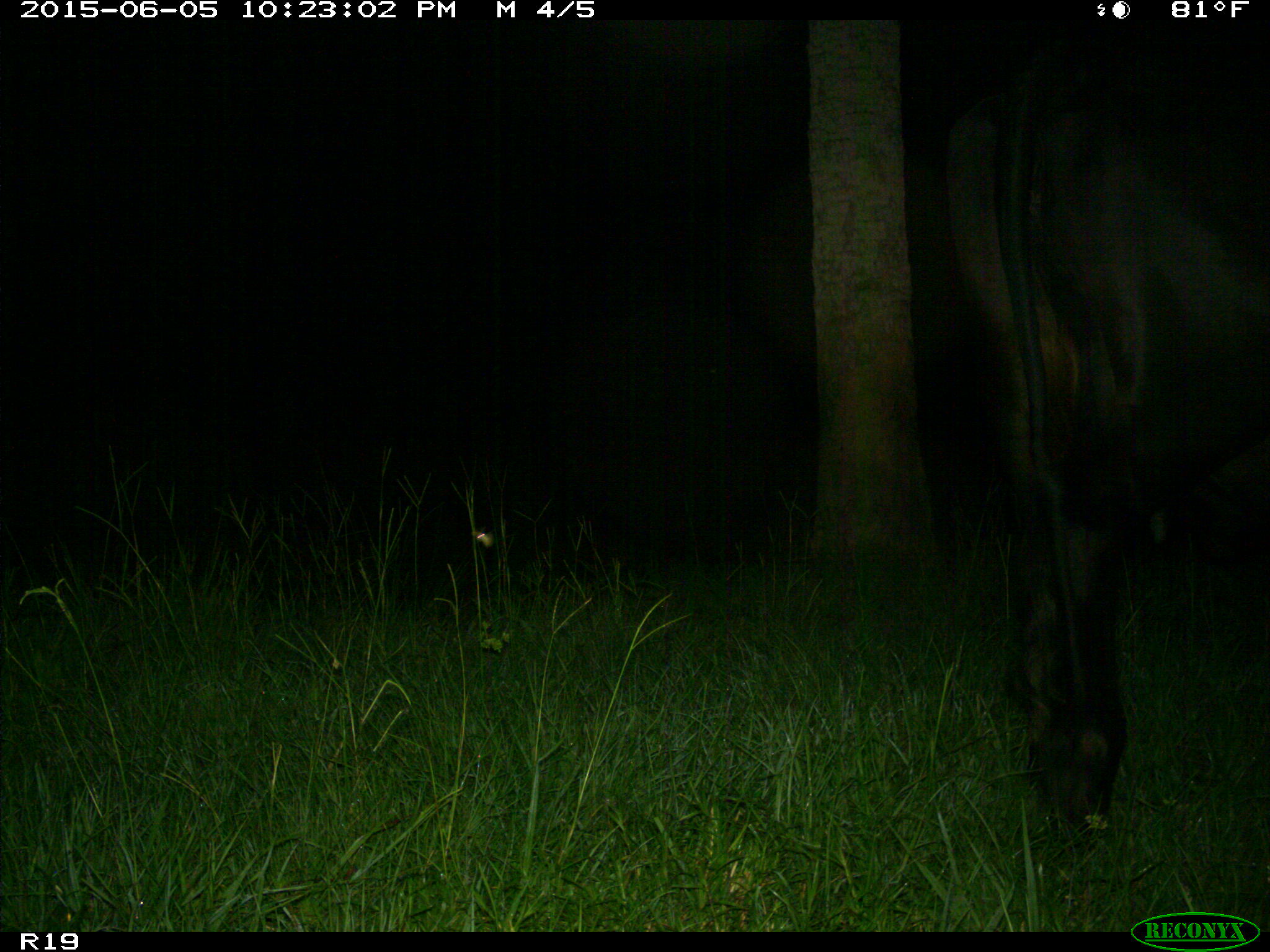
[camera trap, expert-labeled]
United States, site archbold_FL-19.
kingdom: Animalia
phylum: Chordata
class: Mammalia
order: Artiodactyla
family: Bovidae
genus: Bos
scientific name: Bos taurus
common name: domestic cow